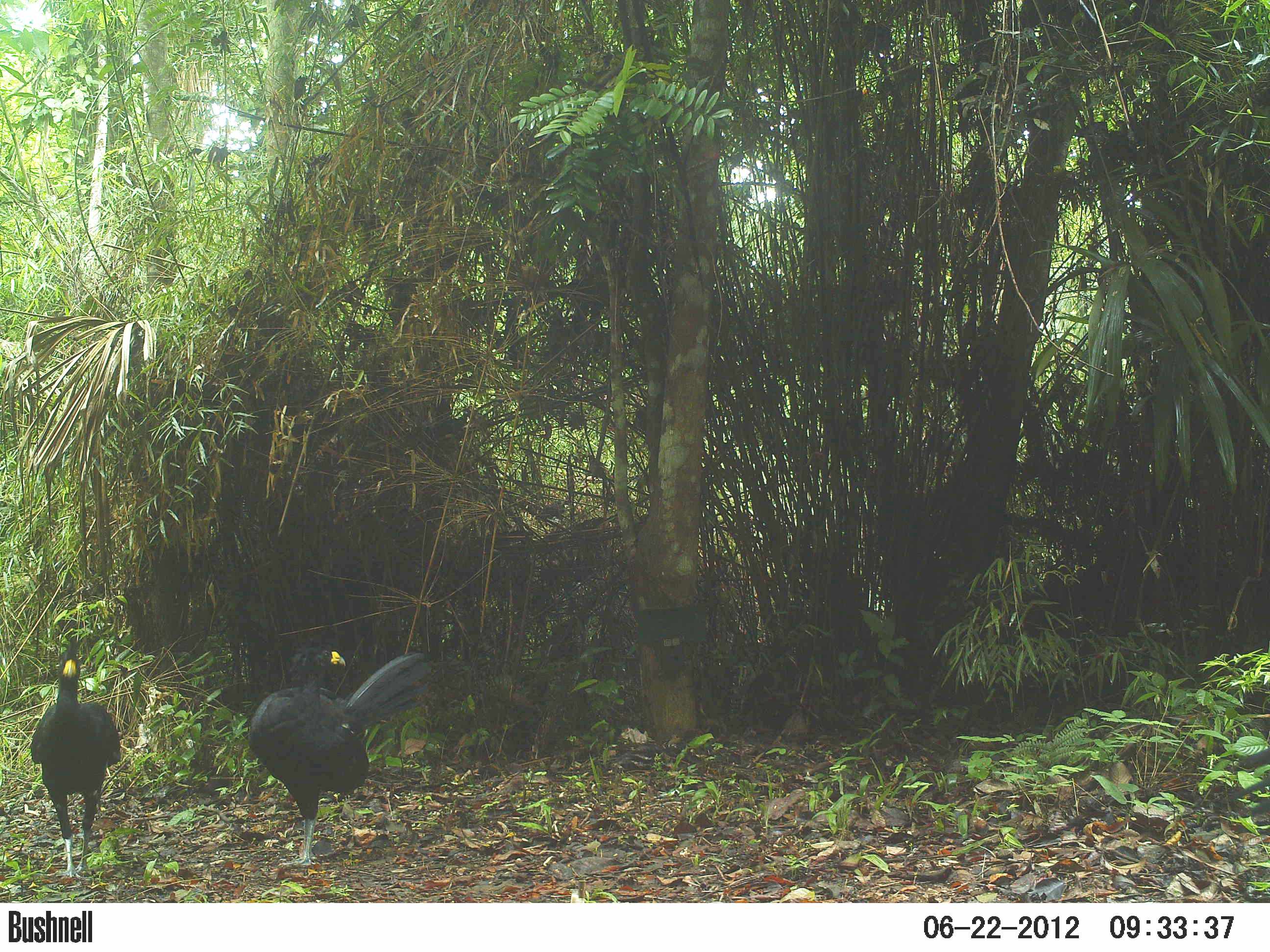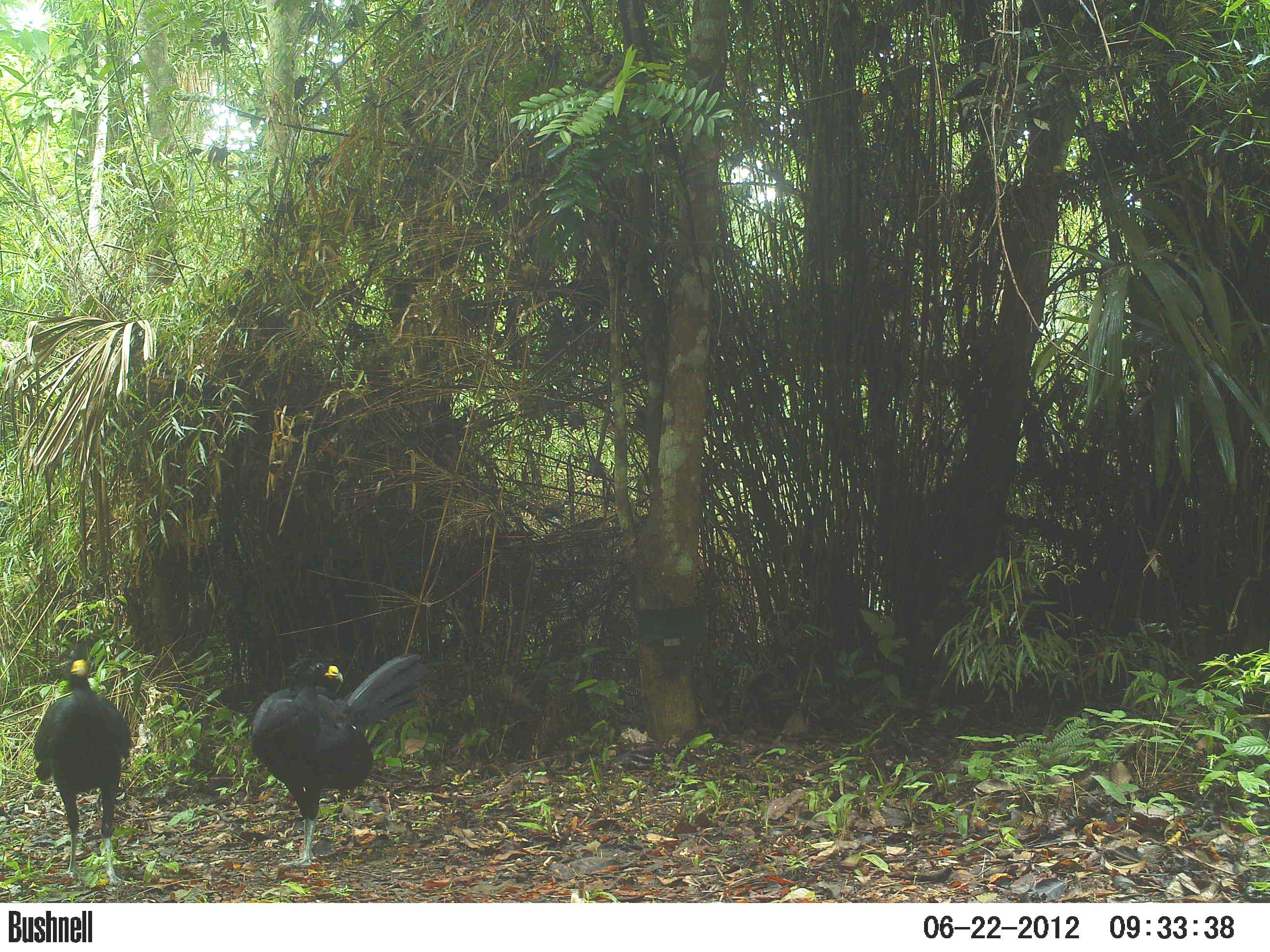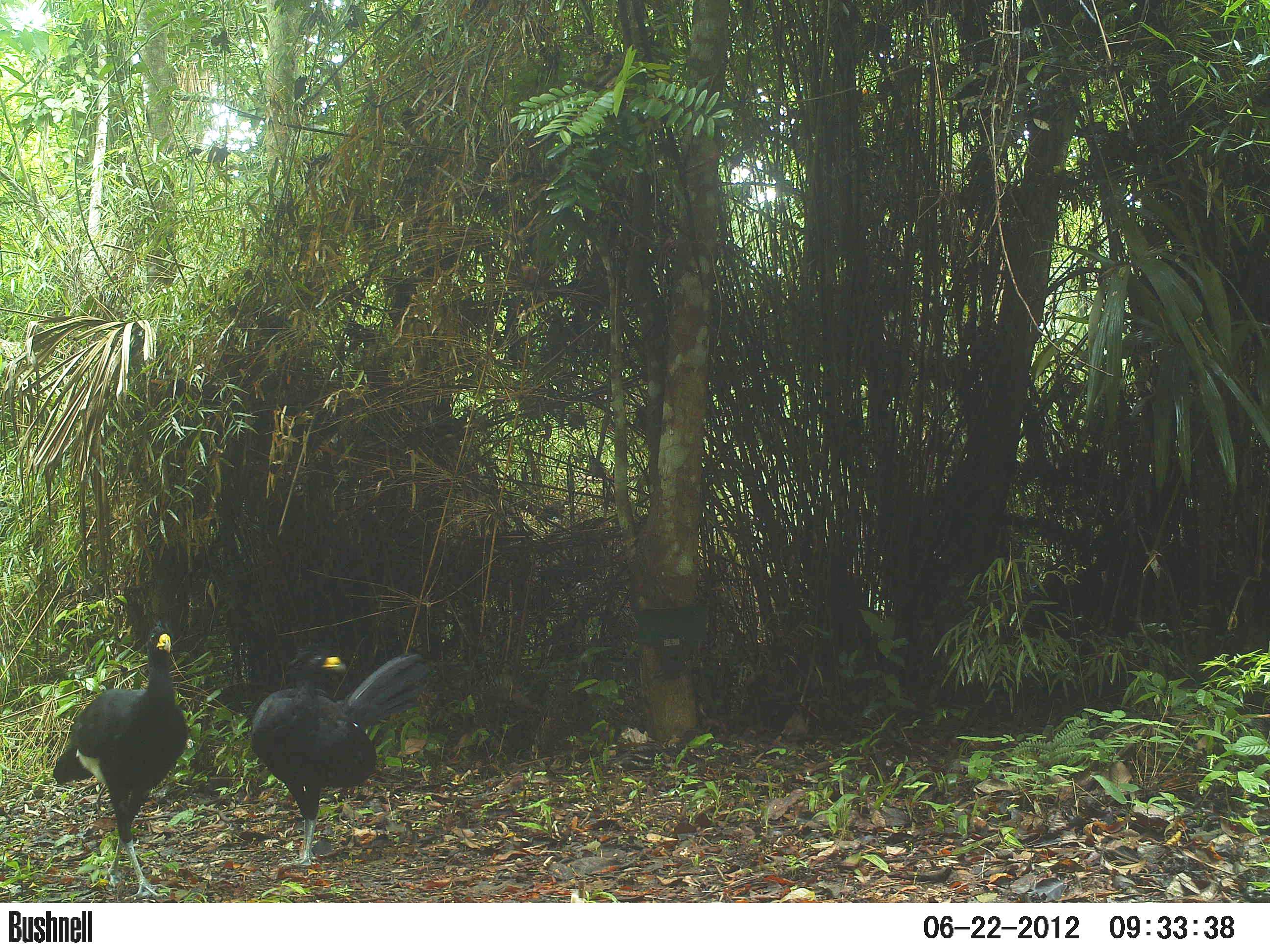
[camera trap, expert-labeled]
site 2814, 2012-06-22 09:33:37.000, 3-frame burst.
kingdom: Animalia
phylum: Chordata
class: Aves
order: Galliformes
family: Cracidae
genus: Crax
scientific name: Crax rubra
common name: great curassow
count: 2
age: adult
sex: male